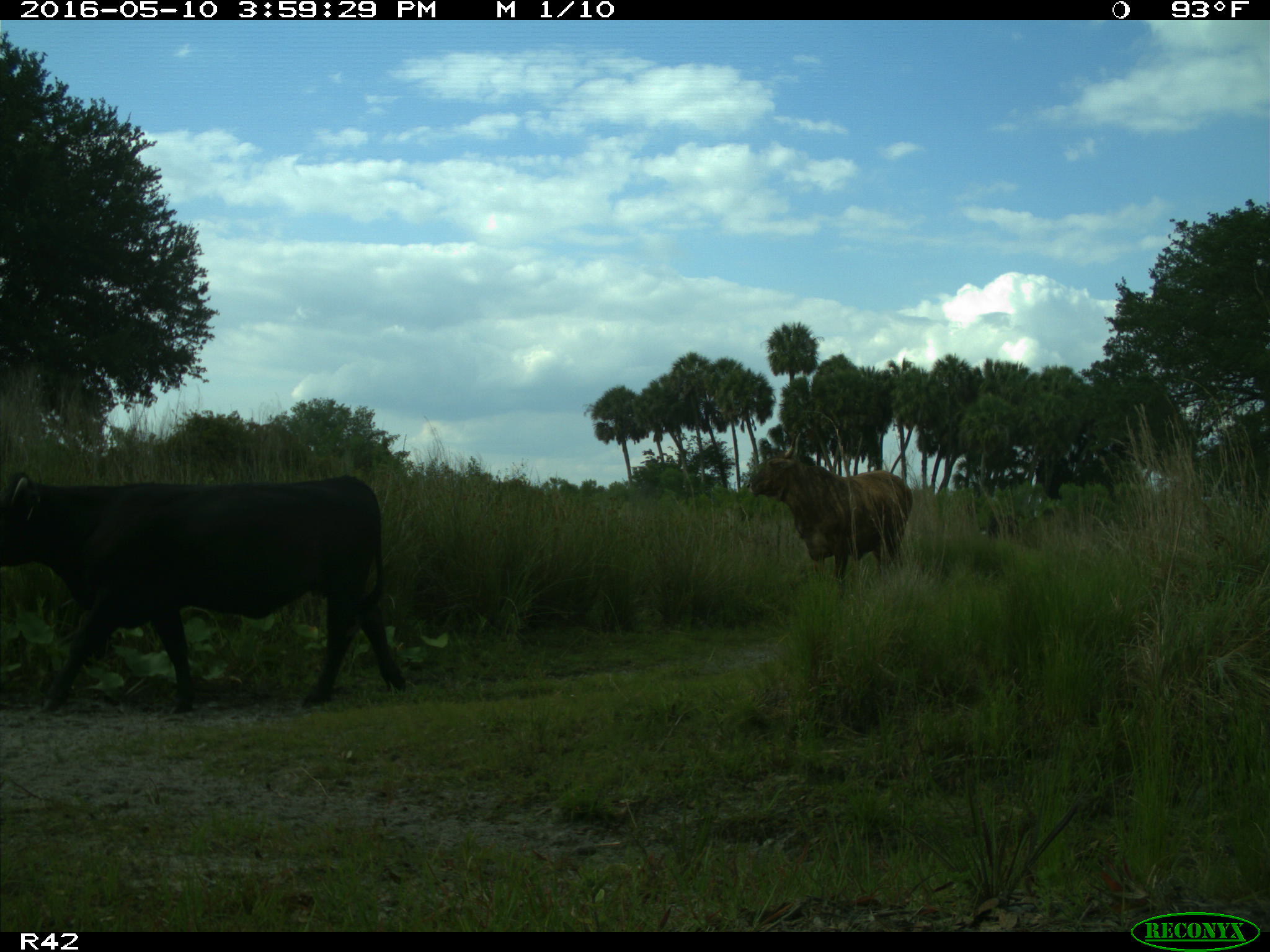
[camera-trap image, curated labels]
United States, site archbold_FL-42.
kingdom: Animalia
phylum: Chordata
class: Mammalia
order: Artiodactyla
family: Bovidae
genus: Bos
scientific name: Bos taurus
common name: domestic cow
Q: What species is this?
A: Bos taurus (domestic cow).